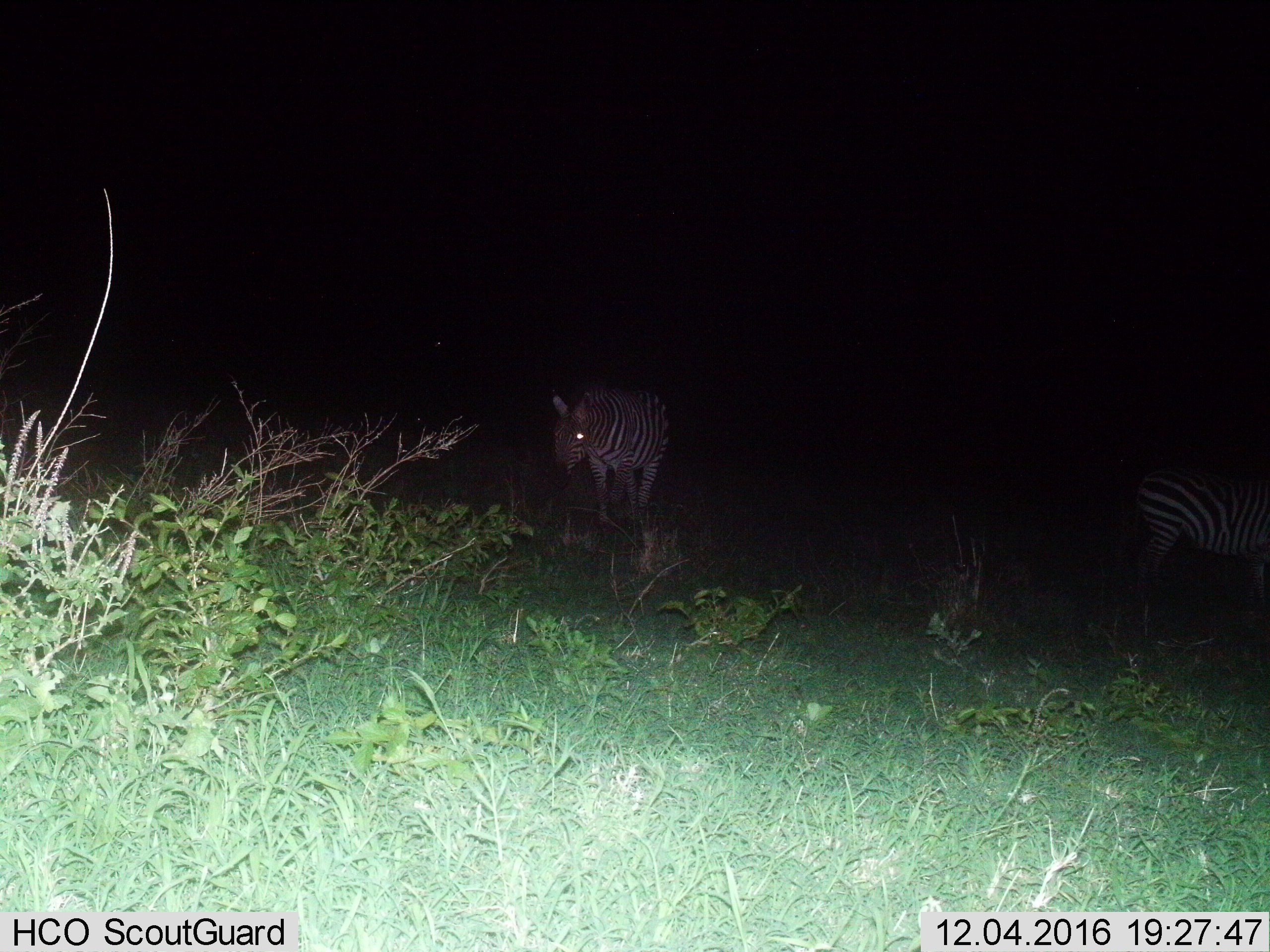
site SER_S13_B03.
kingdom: Animalia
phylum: Chordata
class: Mammalia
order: Perissodactyla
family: Equidae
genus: Equus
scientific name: Equus quagga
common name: plains zebra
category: zebraplains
Zebraplains (plains zebra) (Equus quagga), count 2. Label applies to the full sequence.